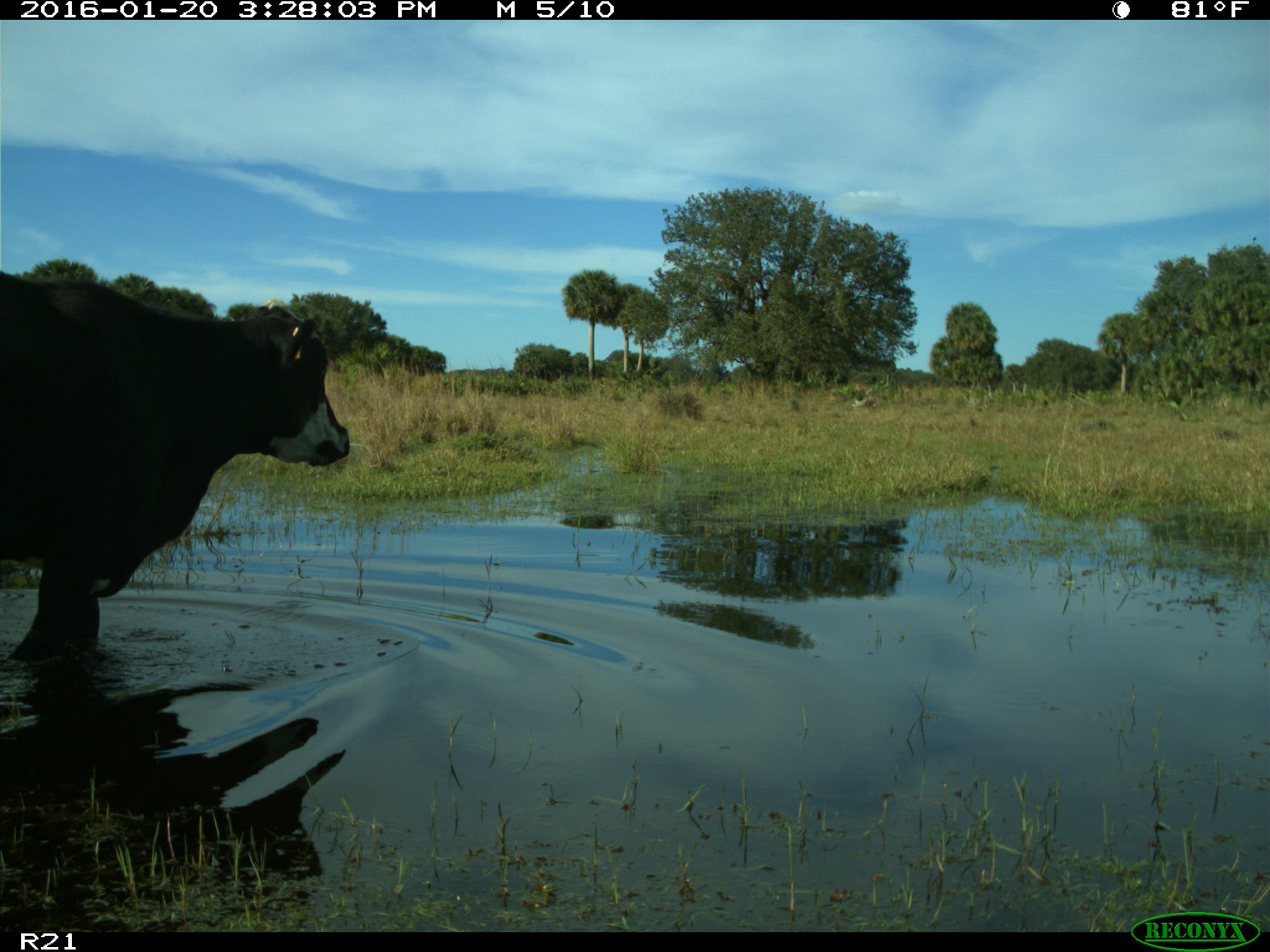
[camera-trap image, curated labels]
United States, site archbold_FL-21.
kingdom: Animalia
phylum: Chordata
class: Mammalia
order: Artiodactyla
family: Bovidae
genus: Bos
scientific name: Bos taurus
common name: domestic cow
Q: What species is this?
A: Bos taurus (domestic cow).